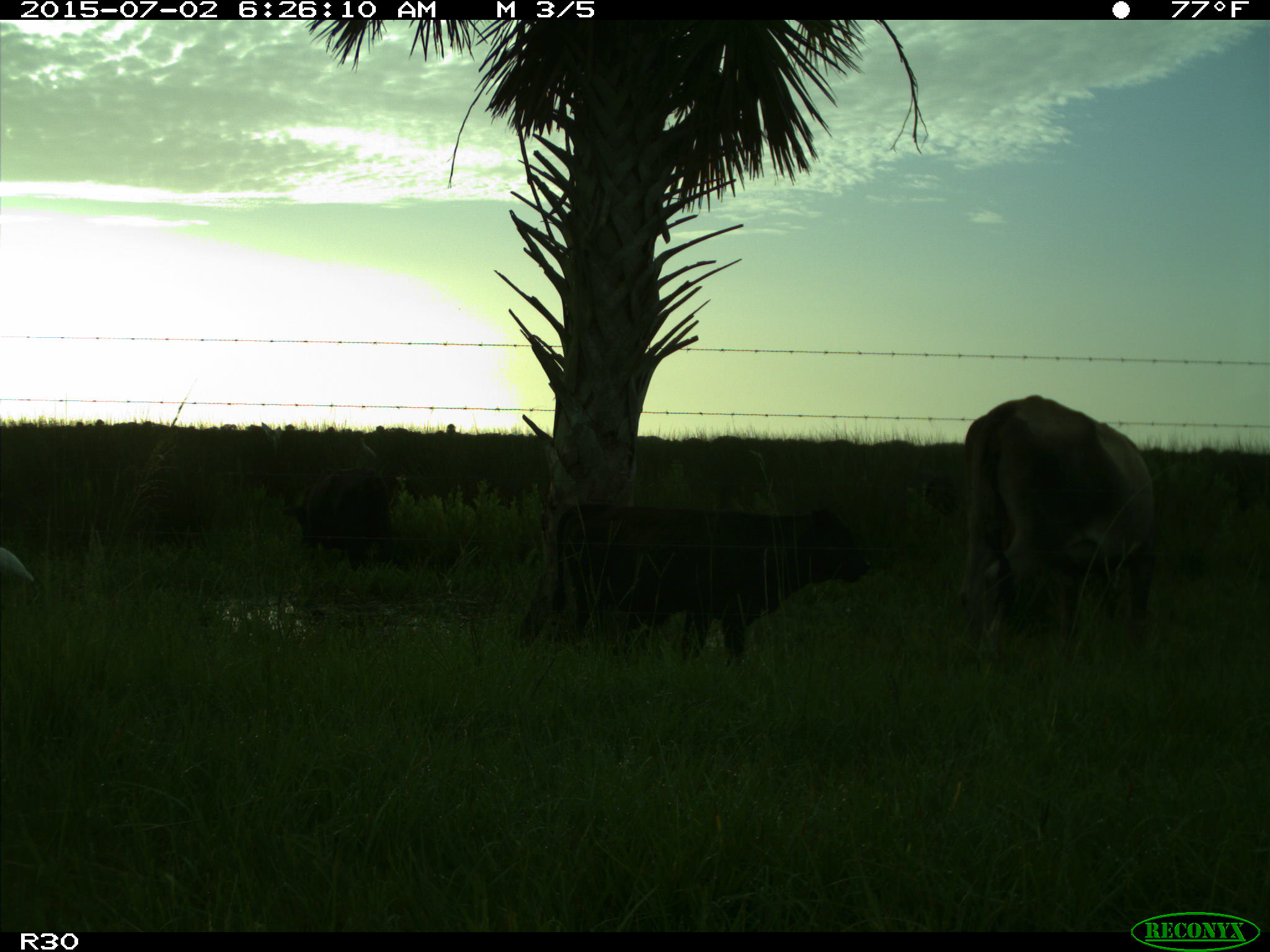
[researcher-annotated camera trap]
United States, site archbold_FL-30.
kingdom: Animalia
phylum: Chordata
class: Mammalia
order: Artiodactyla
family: Bovidae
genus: Bos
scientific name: Bos taurus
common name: domestic cow